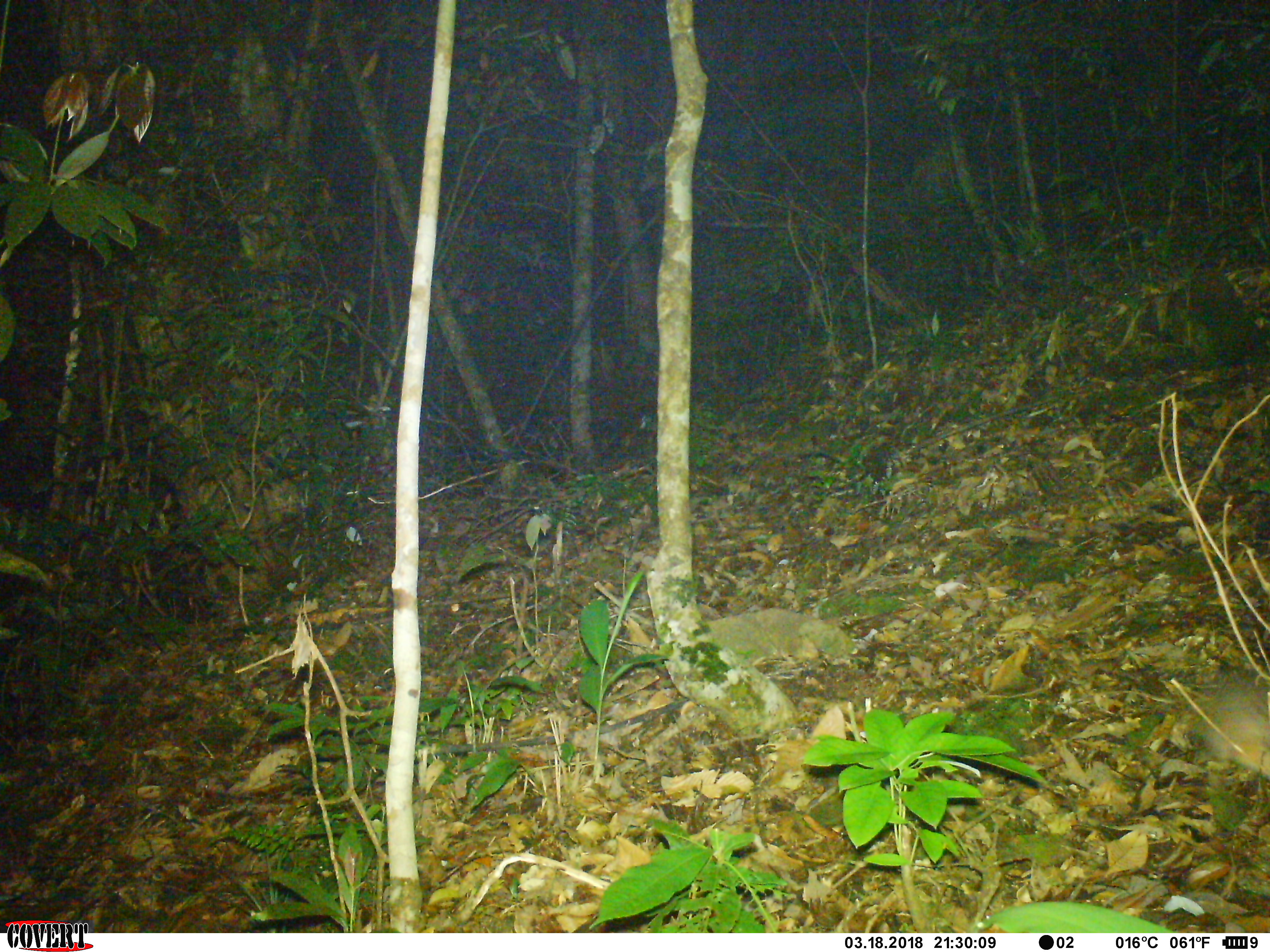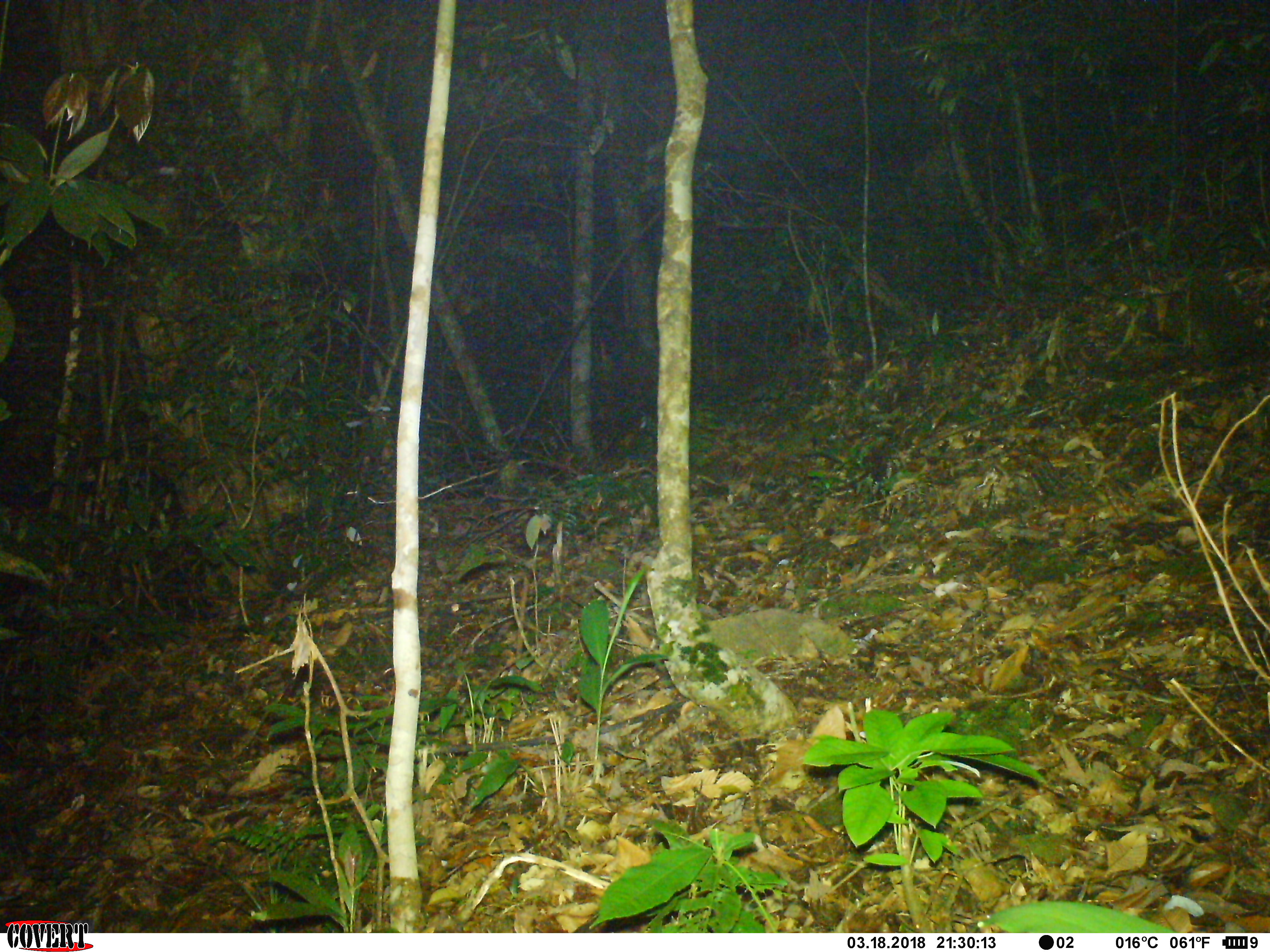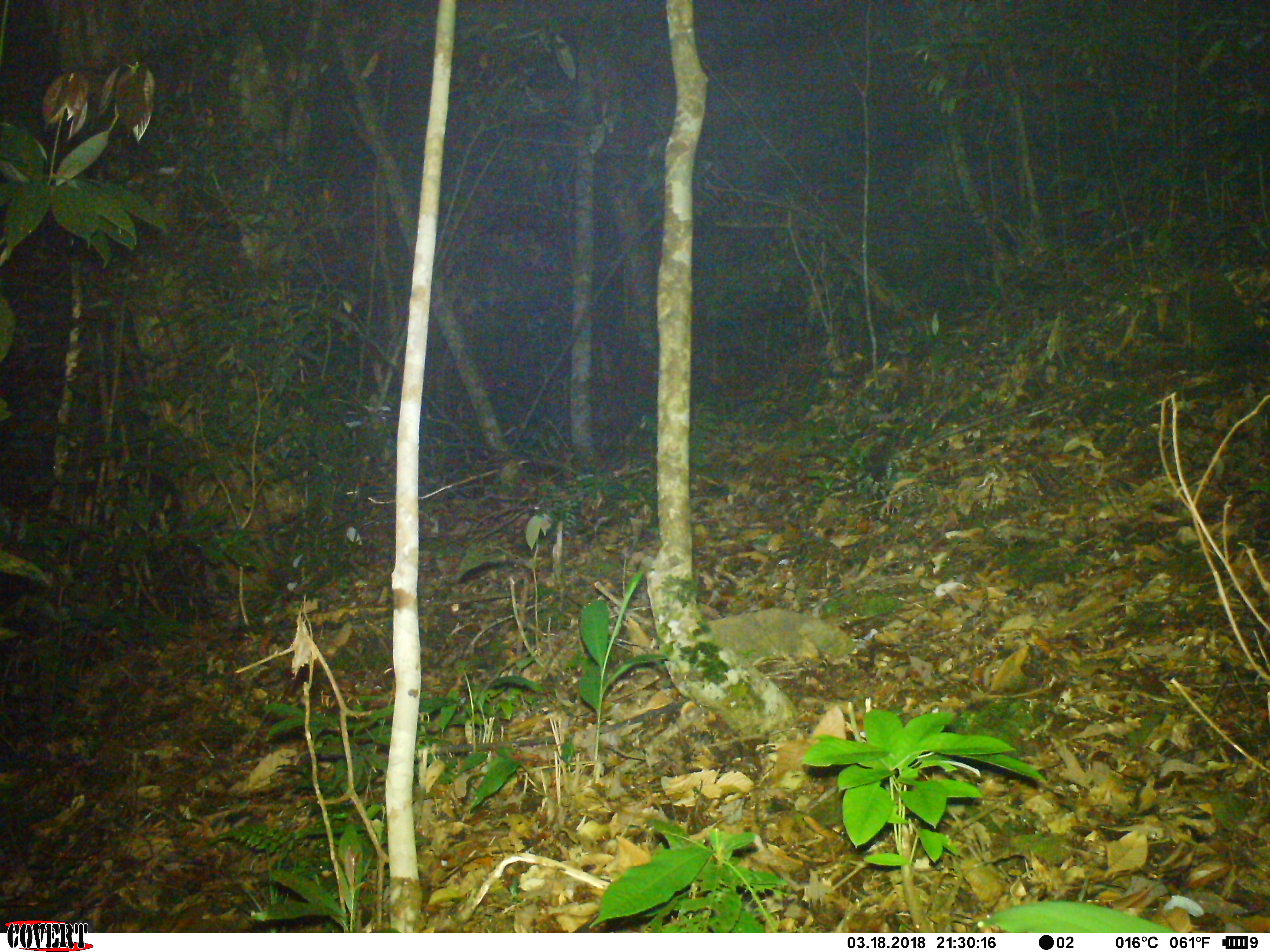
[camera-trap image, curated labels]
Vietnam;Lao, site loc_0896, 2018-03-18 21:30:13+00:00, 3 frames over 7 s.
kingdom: Animalia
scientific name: Animalia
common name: animal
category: unidentified animal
Unidentified animal (animal) (Animalia). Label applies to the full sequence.